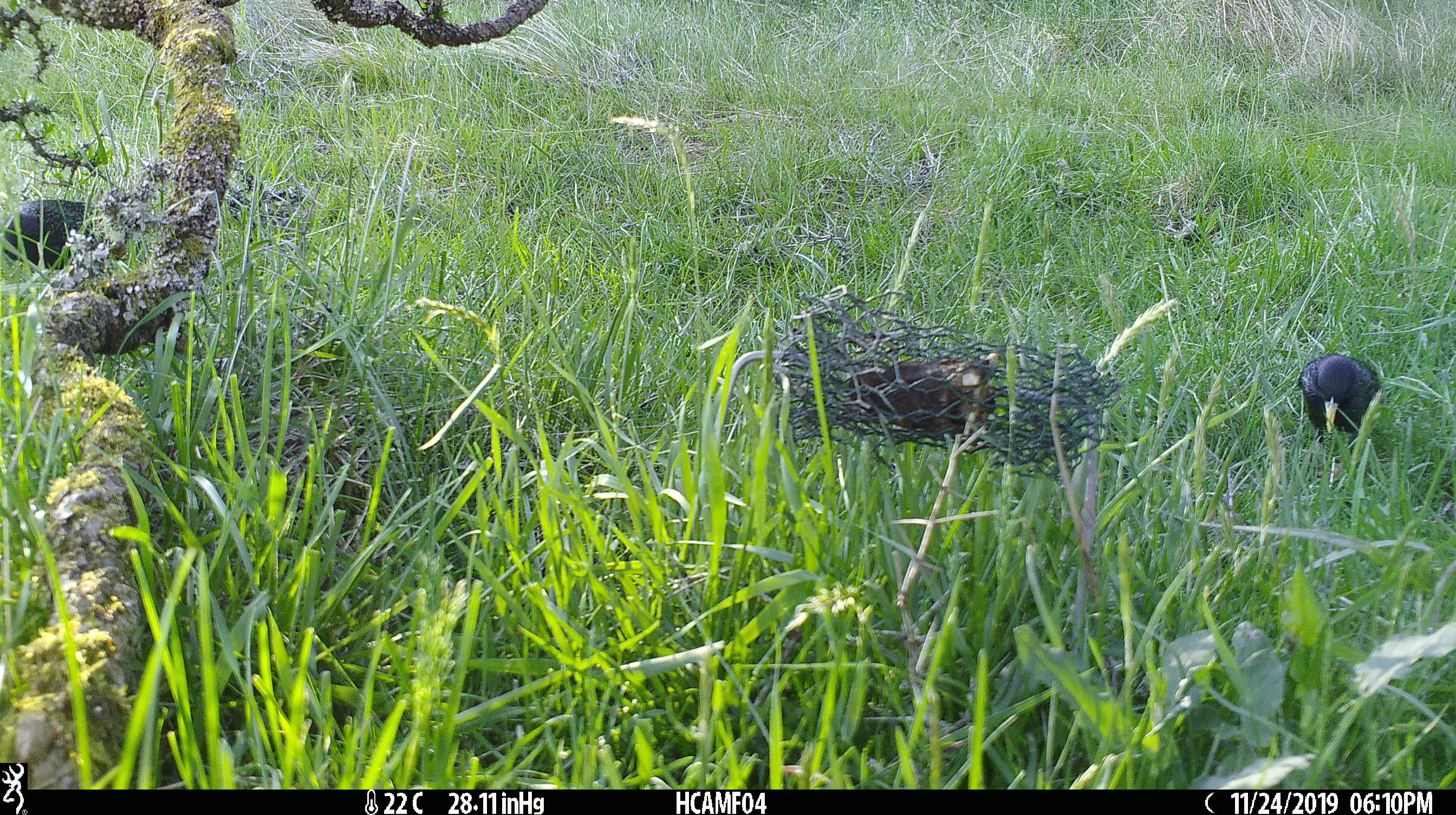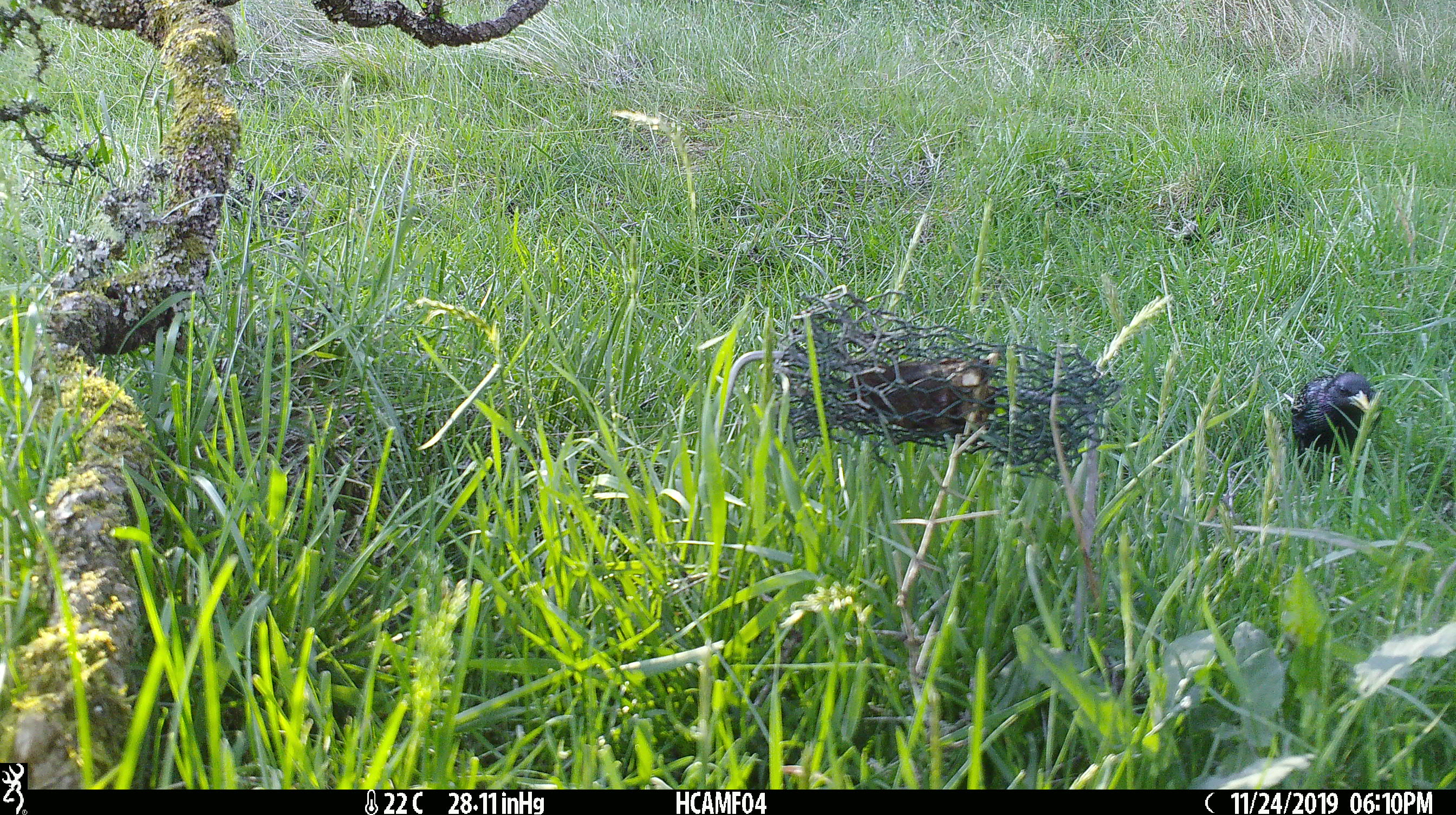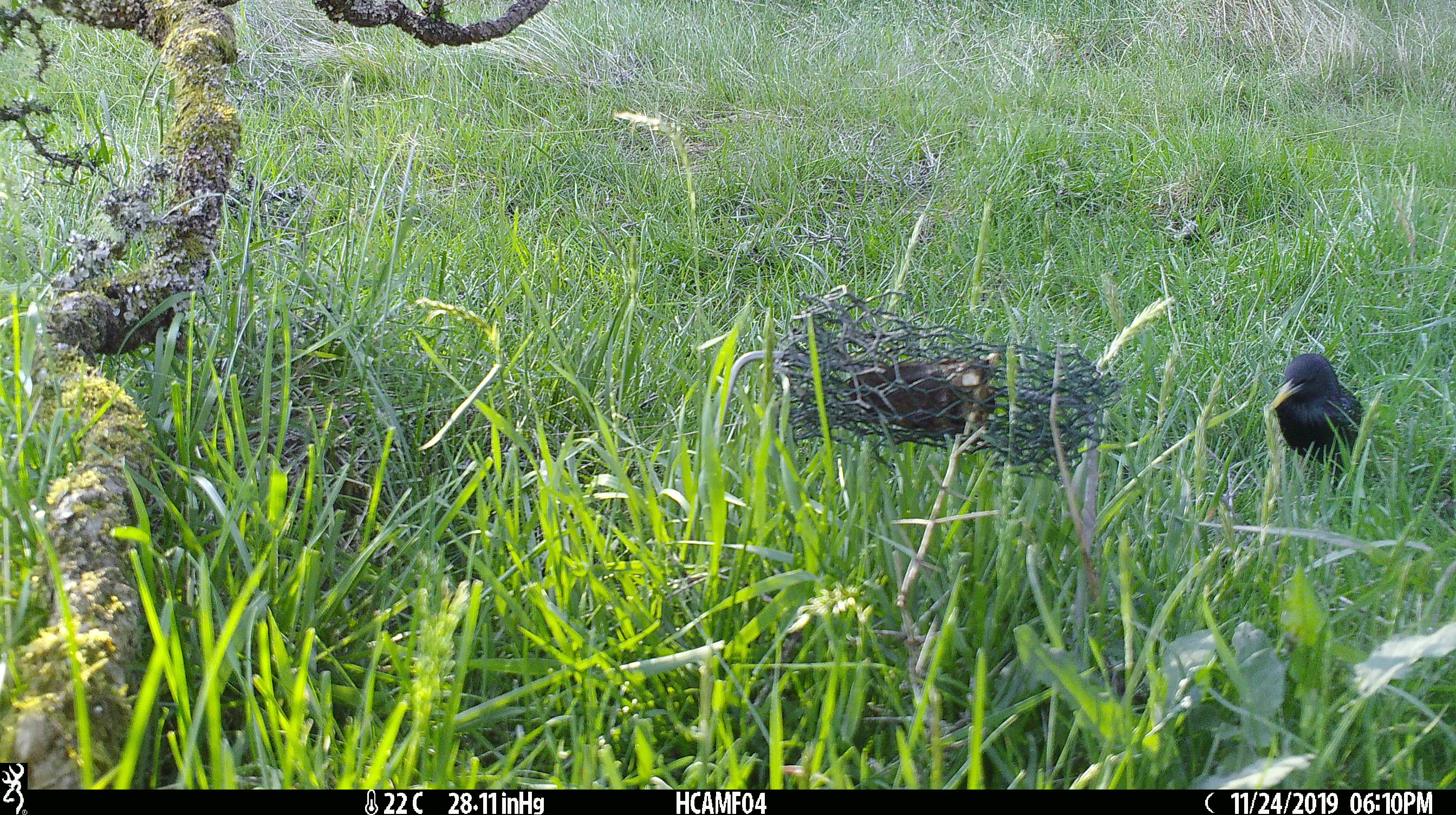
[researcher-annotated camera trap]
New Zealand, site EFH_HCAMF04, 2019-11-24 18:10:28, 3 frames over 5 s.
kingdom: Animalia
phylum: Chordata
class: Aves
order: Passeriformes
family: Sturnidae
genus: Sturnus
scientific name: Sturnus vulgaris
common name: european starling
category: starling